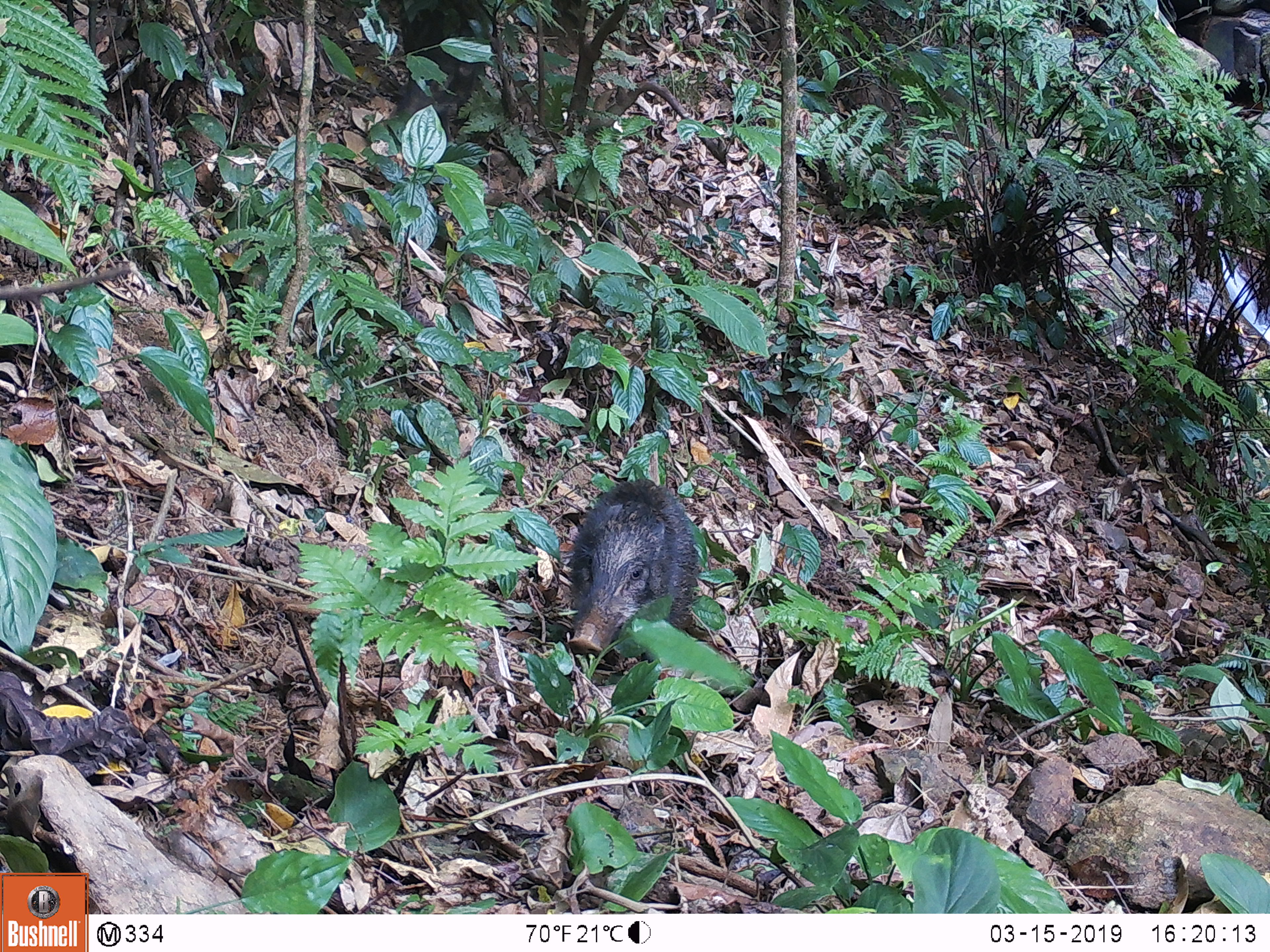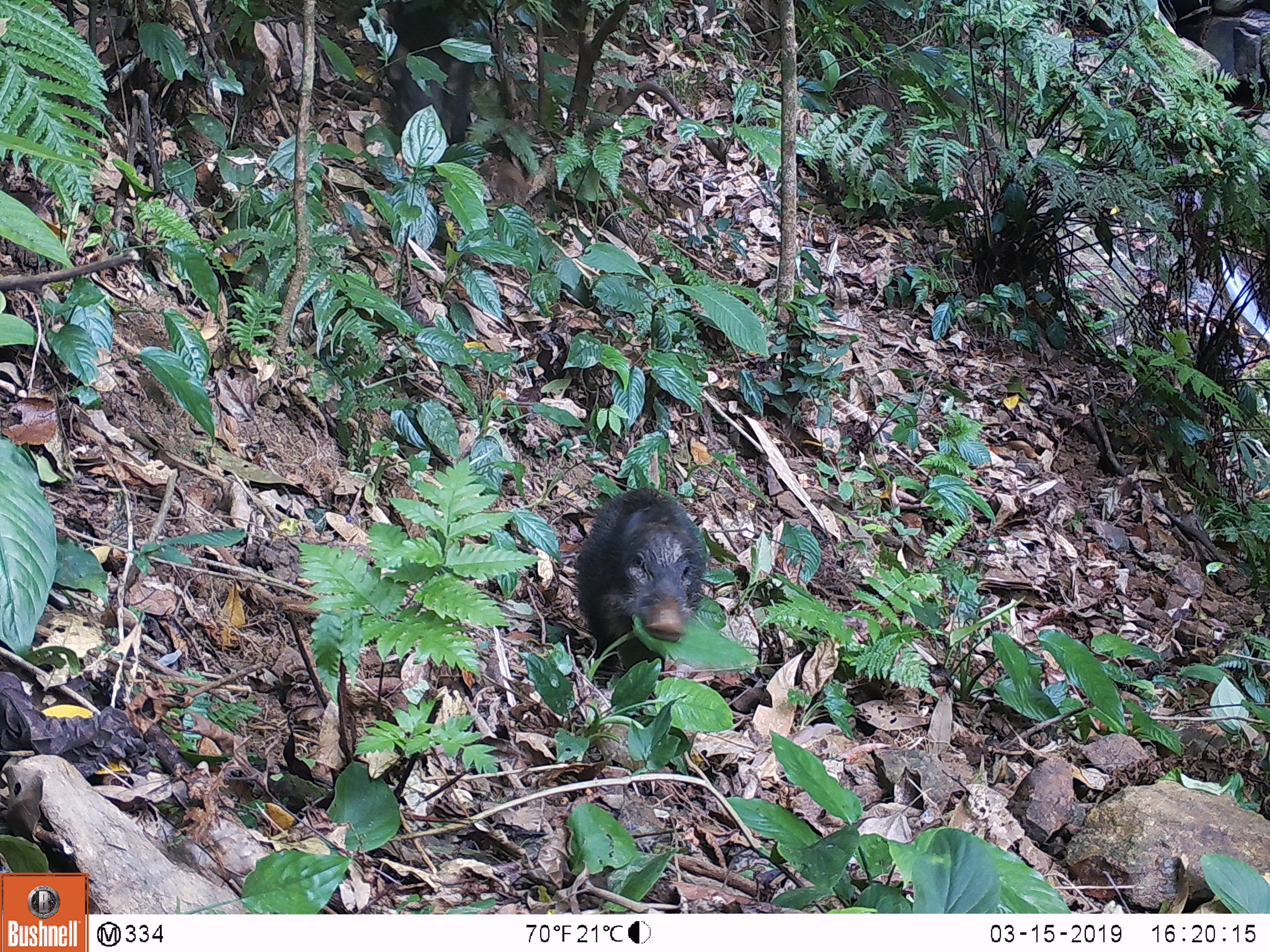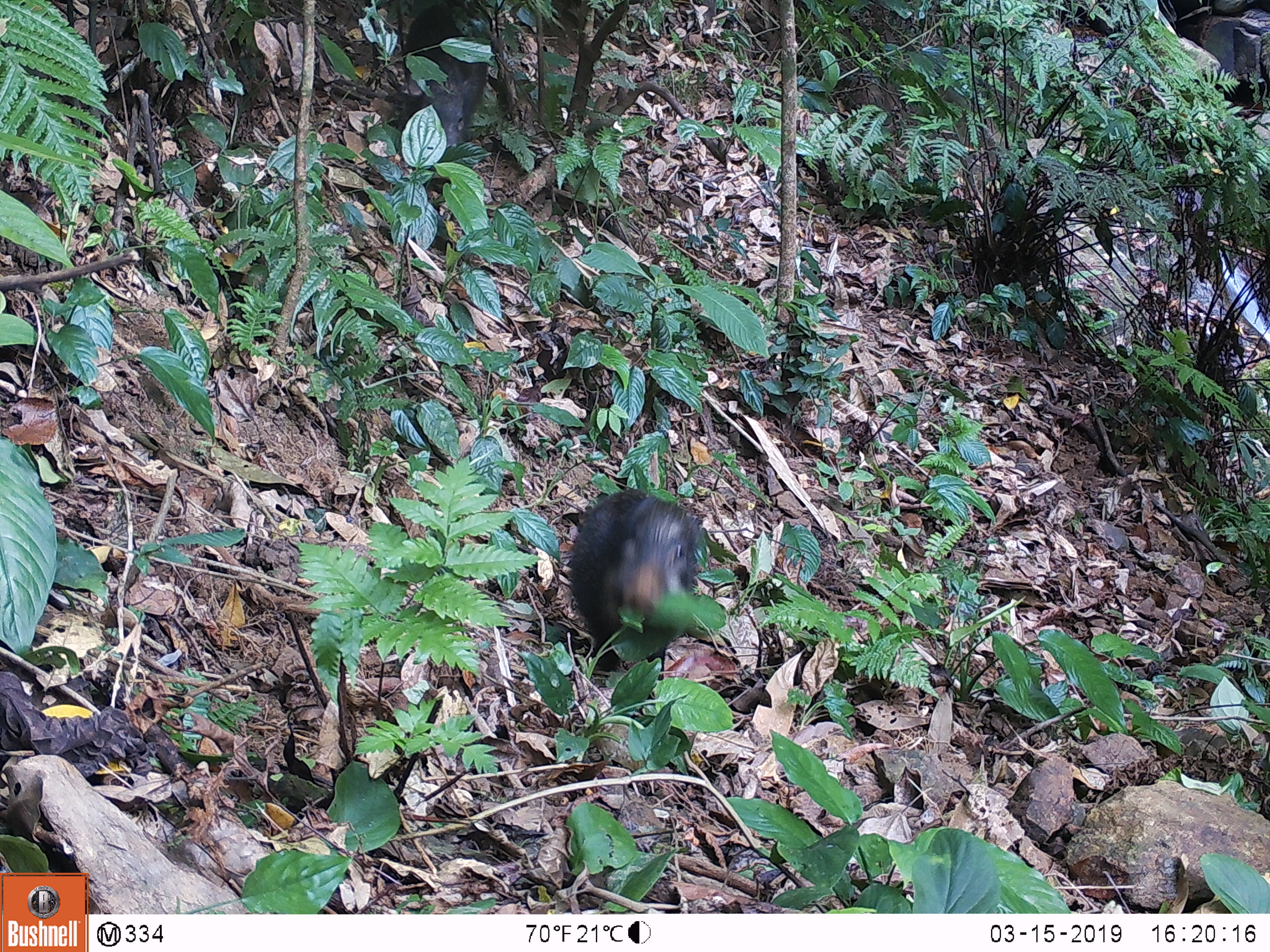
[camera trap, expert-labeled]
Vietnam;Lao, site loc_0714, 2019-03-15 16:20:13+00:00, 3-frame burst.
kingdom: Animalia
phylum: Chordata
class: Mammalia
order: Artiodactyla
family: Suidae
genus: Sus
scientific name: Sus scrofa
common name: eurasian wild pig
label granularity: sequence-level